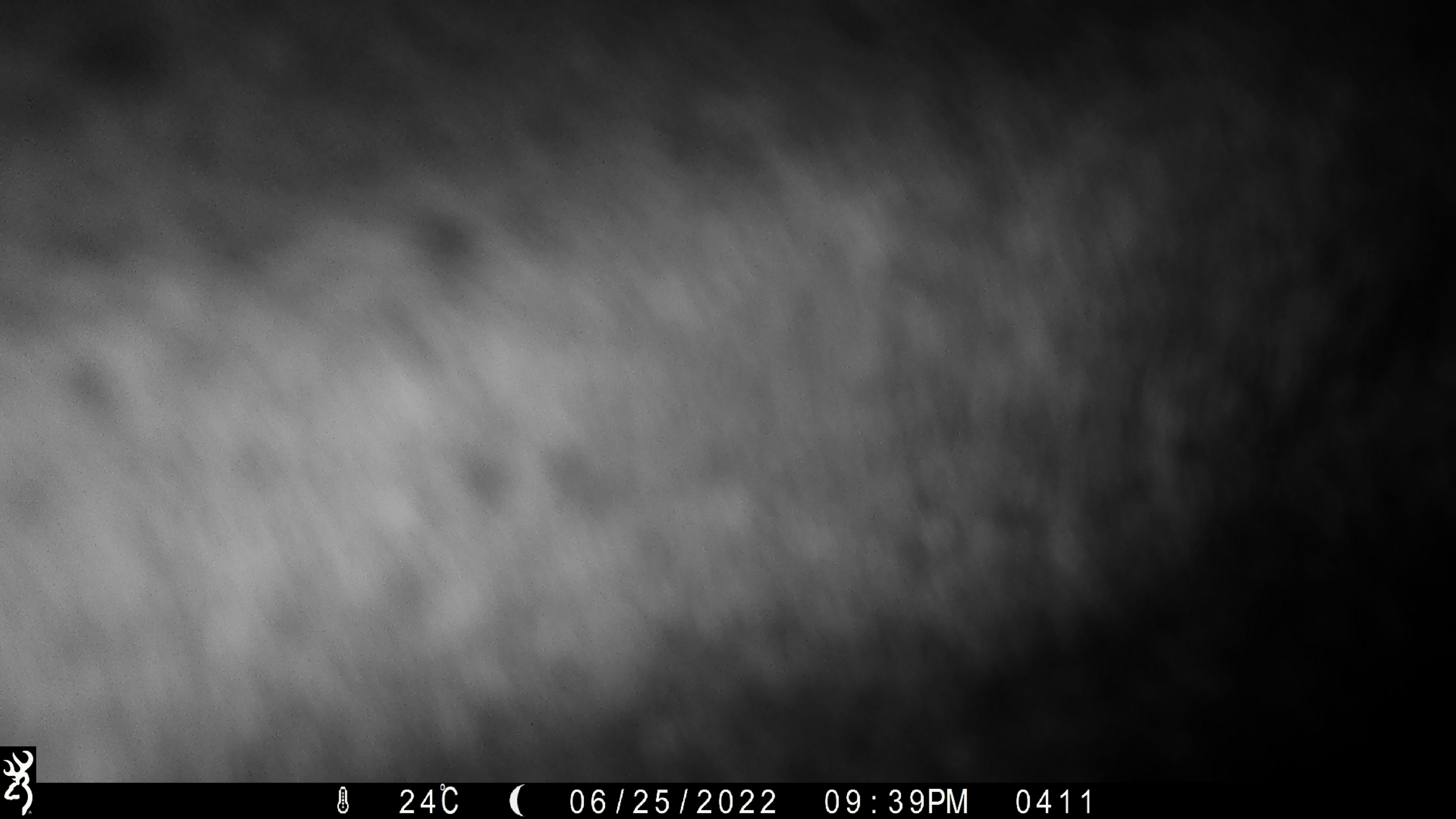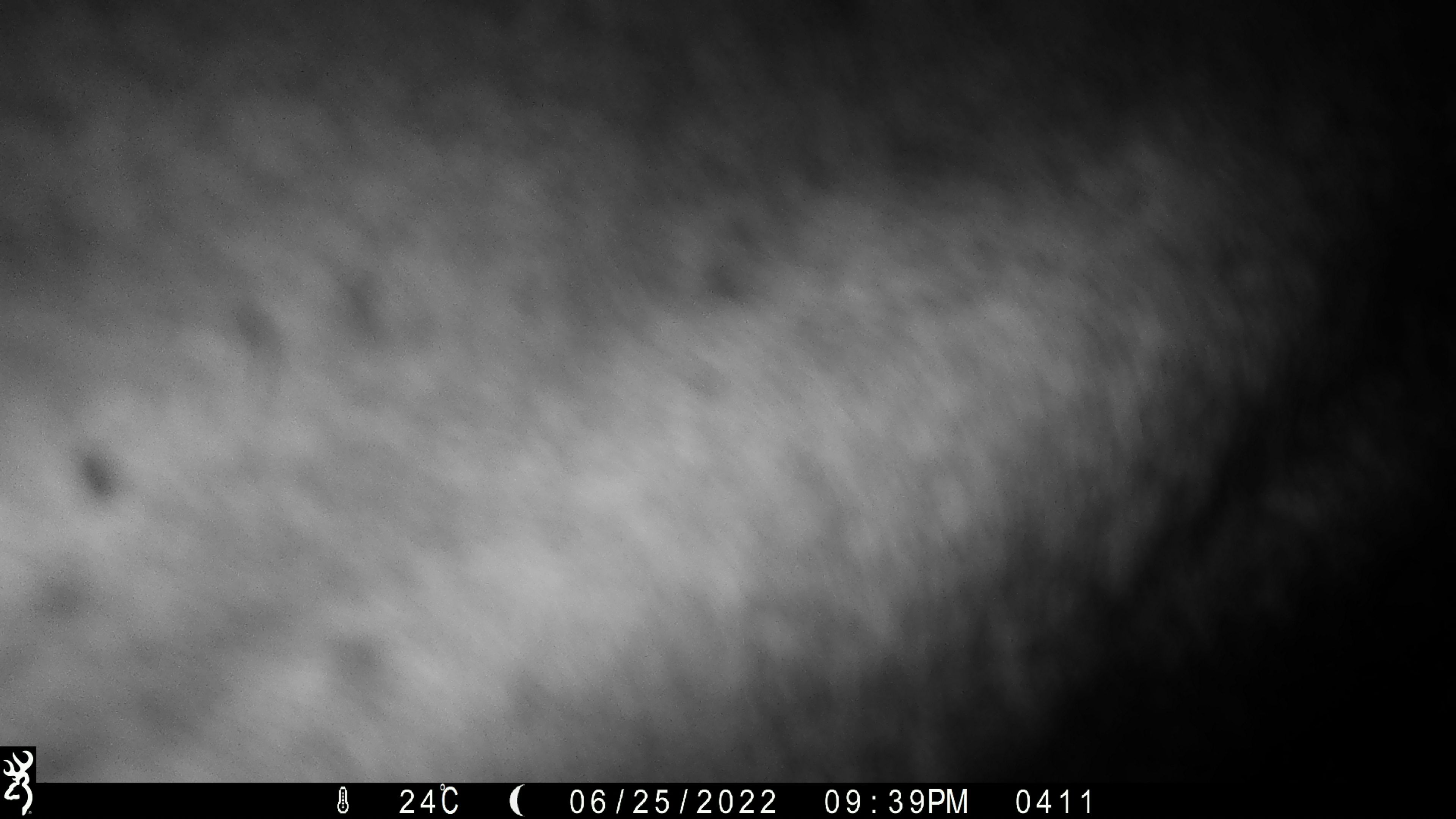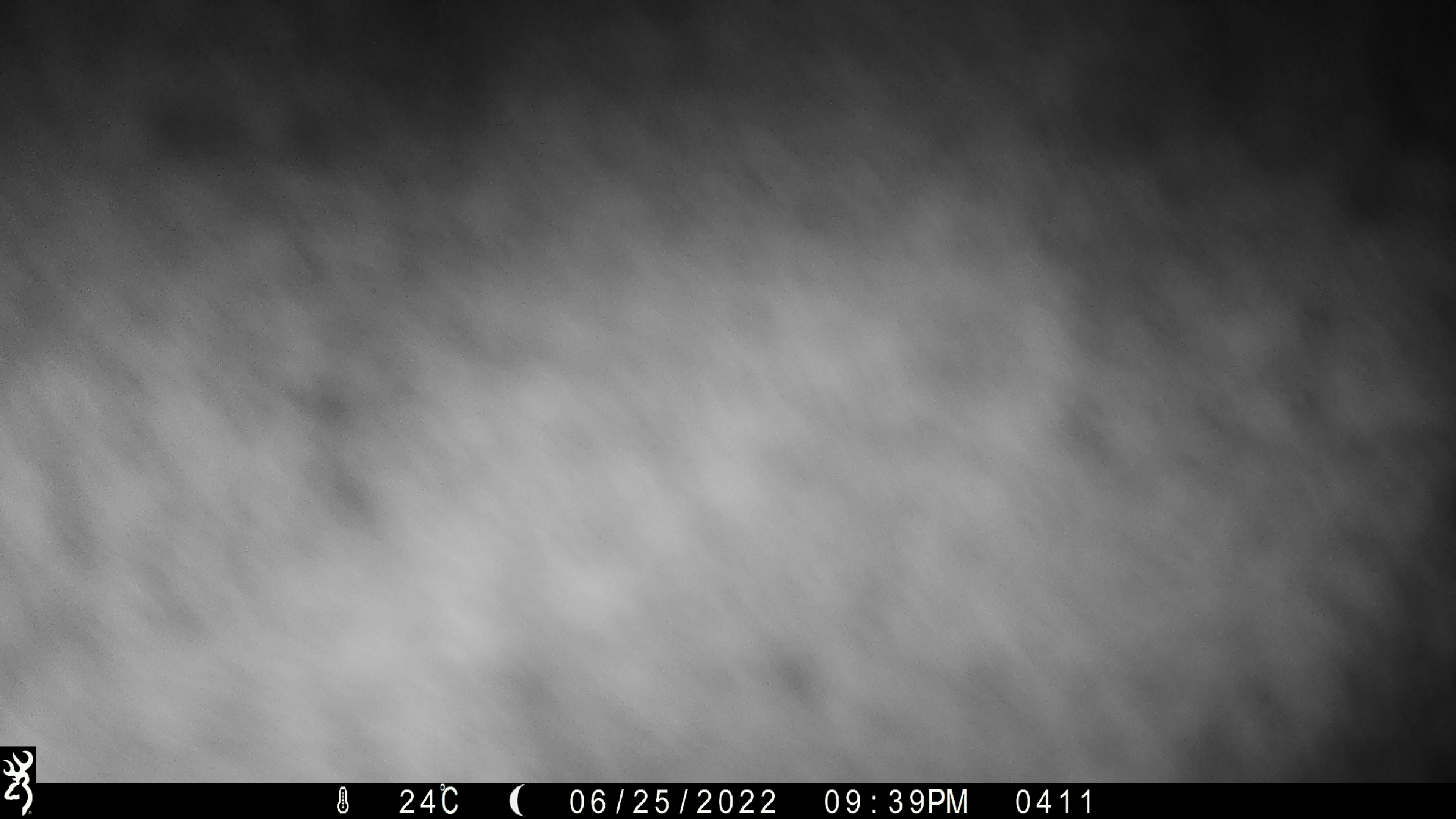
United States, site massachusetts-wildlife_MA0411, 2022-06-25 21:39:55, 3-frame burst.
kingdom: Animalia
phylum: Chordata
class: Mammalia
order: Artiodactyla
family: Cervidae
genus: Alces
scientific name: Alces alces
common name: moose